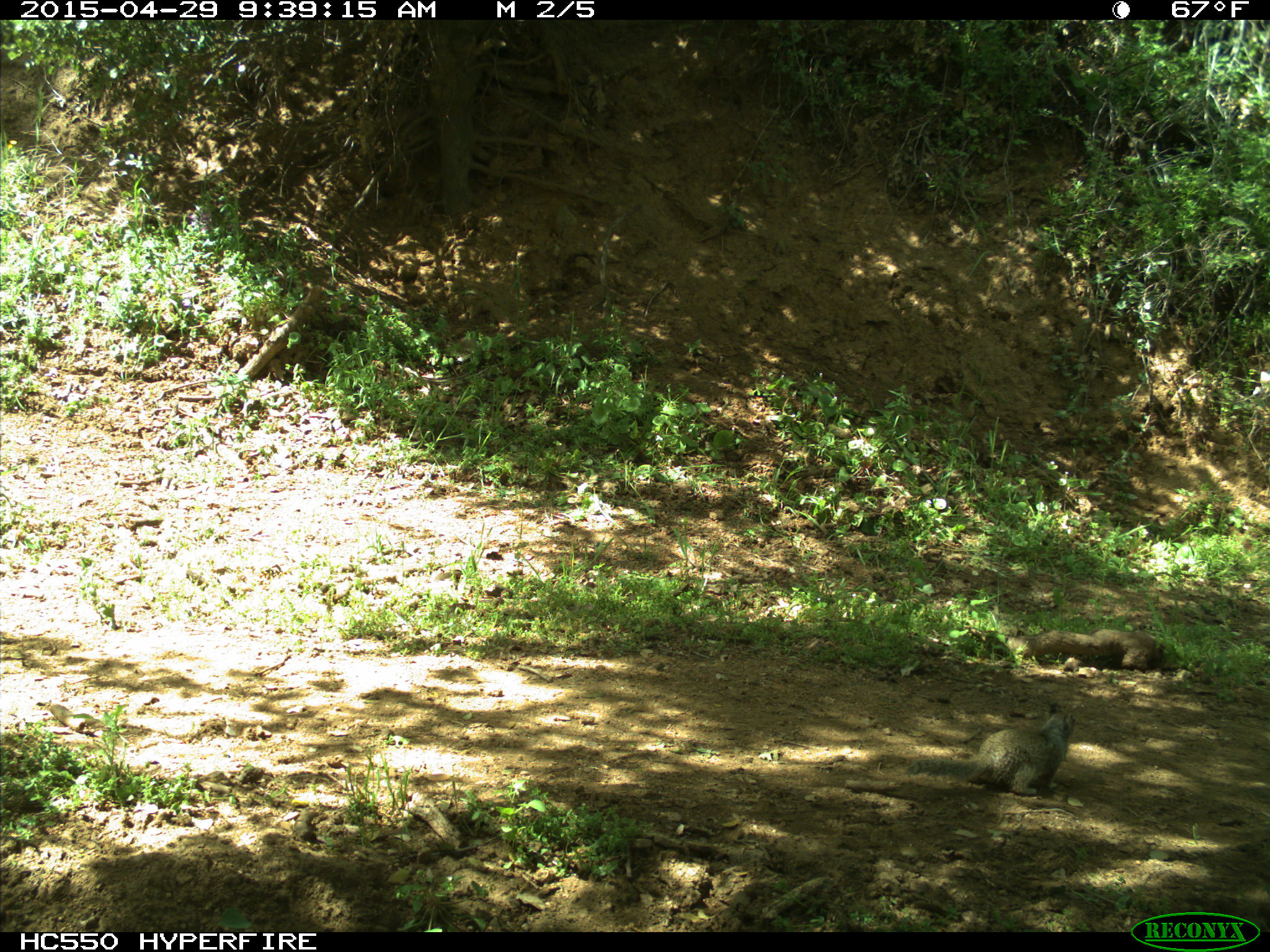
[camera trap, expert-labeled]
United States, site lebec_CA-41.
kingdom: Animalia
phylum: Chordata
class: Mammalia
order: Rodentia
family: Sciuridae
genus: Otospermophilus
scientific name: Otospermophilus beecheyi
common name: california ground squirrel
Otospermophilus beecheyi (california ground squirrel).